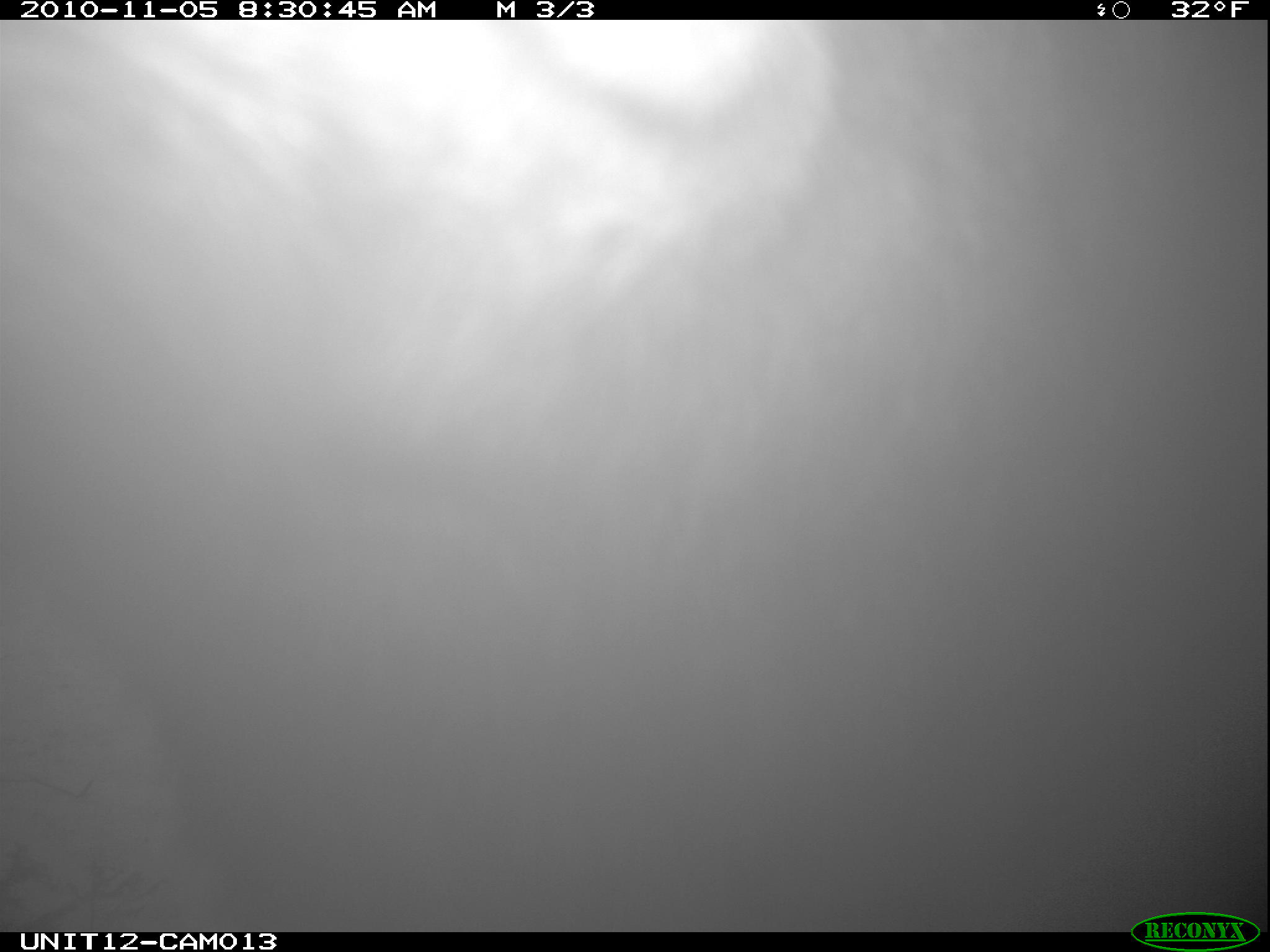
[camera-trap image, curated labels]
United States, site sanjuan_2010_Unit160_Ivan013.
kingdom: Animalia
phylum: Chordata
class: Mammalia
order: Artiodactyla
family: Cervidae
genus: Alces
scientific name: Alces alces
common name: moose